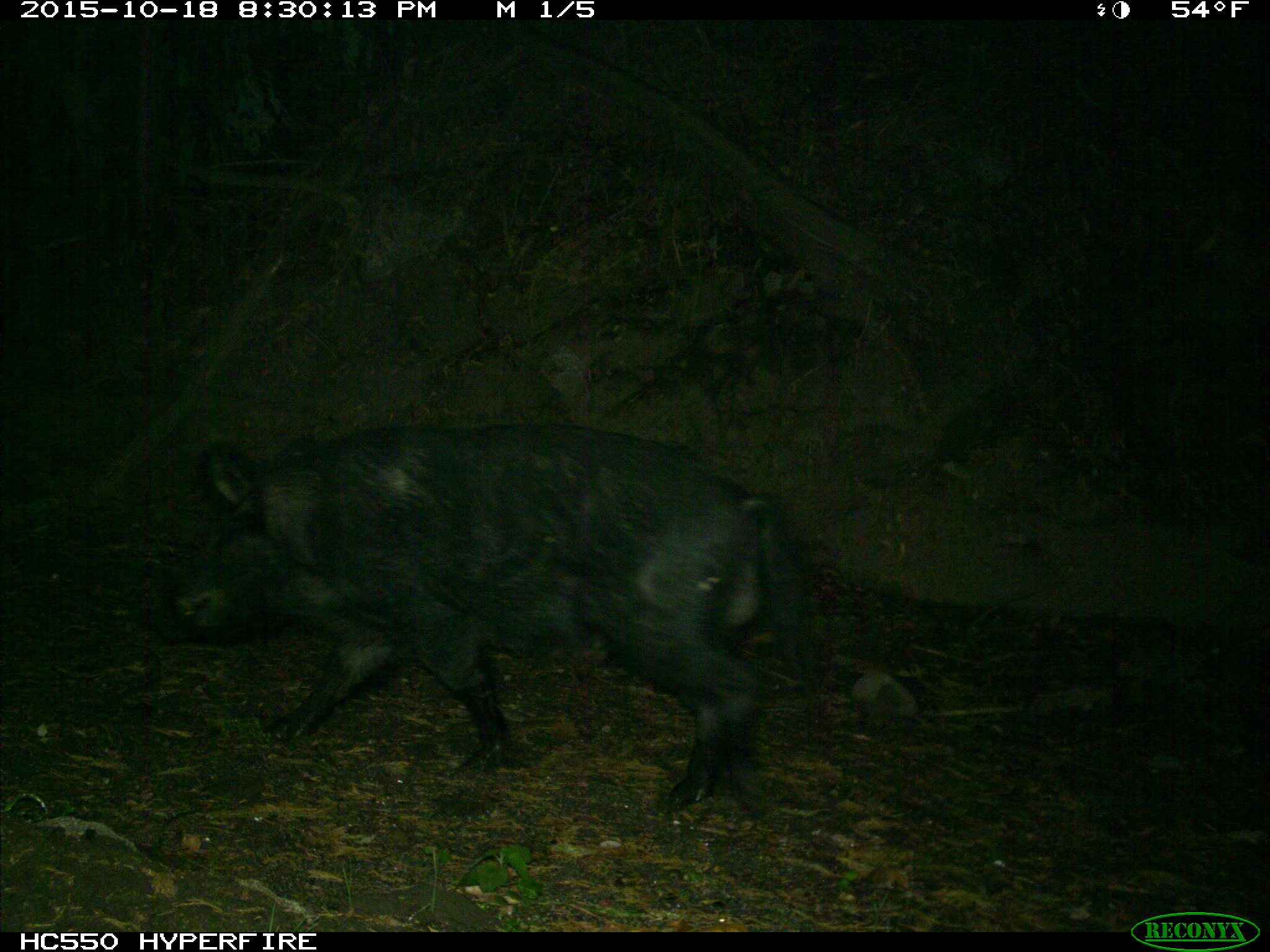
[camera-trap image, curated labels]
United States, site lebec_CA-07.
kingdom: Animalia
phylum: Chordata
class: Mammalia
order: Artiodactyla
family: Suidae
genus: Sus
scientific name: Sus scrofa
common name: wild boar